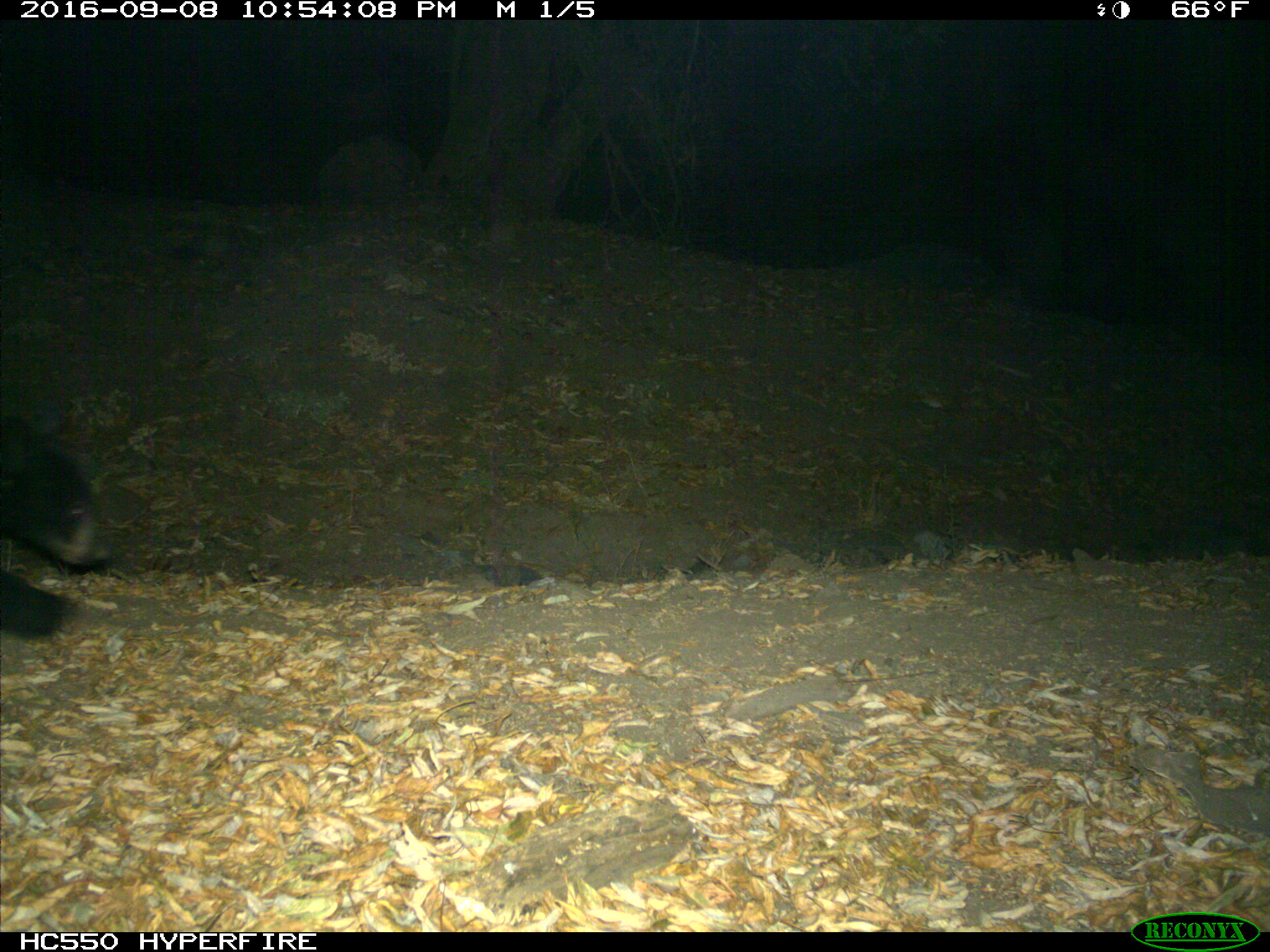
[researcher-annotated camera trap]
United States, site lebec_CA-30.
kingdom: Animalia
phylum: Chordata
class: Mammalia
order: Carnivora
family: Ursidae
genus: Ursus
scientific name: Ursus americanus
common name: american black bear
Ursus americanus (american black bear).